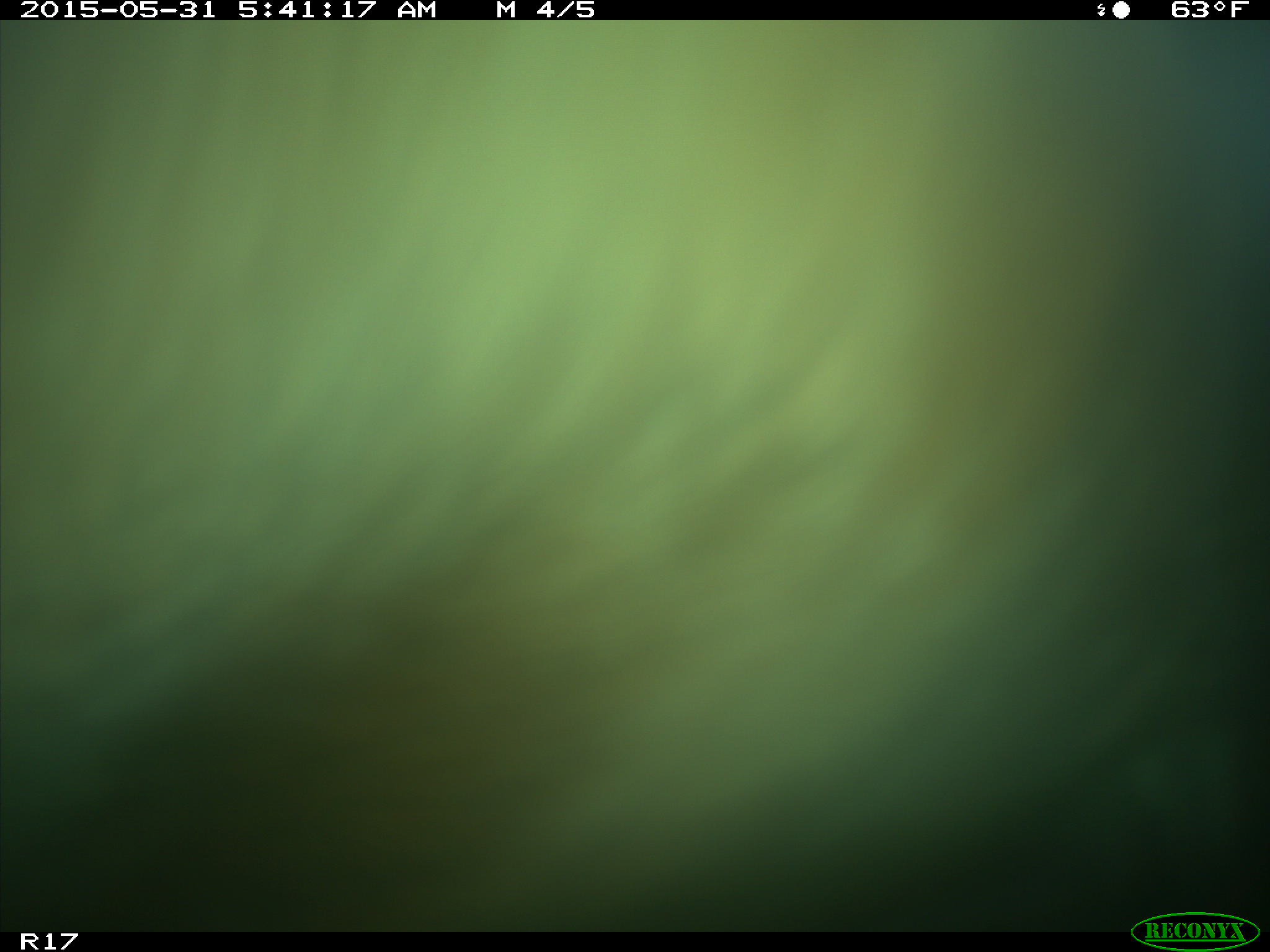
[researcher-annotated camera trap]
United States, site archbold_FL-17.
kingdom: Animalia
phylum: Chordata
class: Mammalia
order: Artiodactyla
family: Bovidae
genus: Bos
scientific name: Bos taurus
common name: domestic cow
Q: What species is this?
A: Bos taurus (domestic cow).